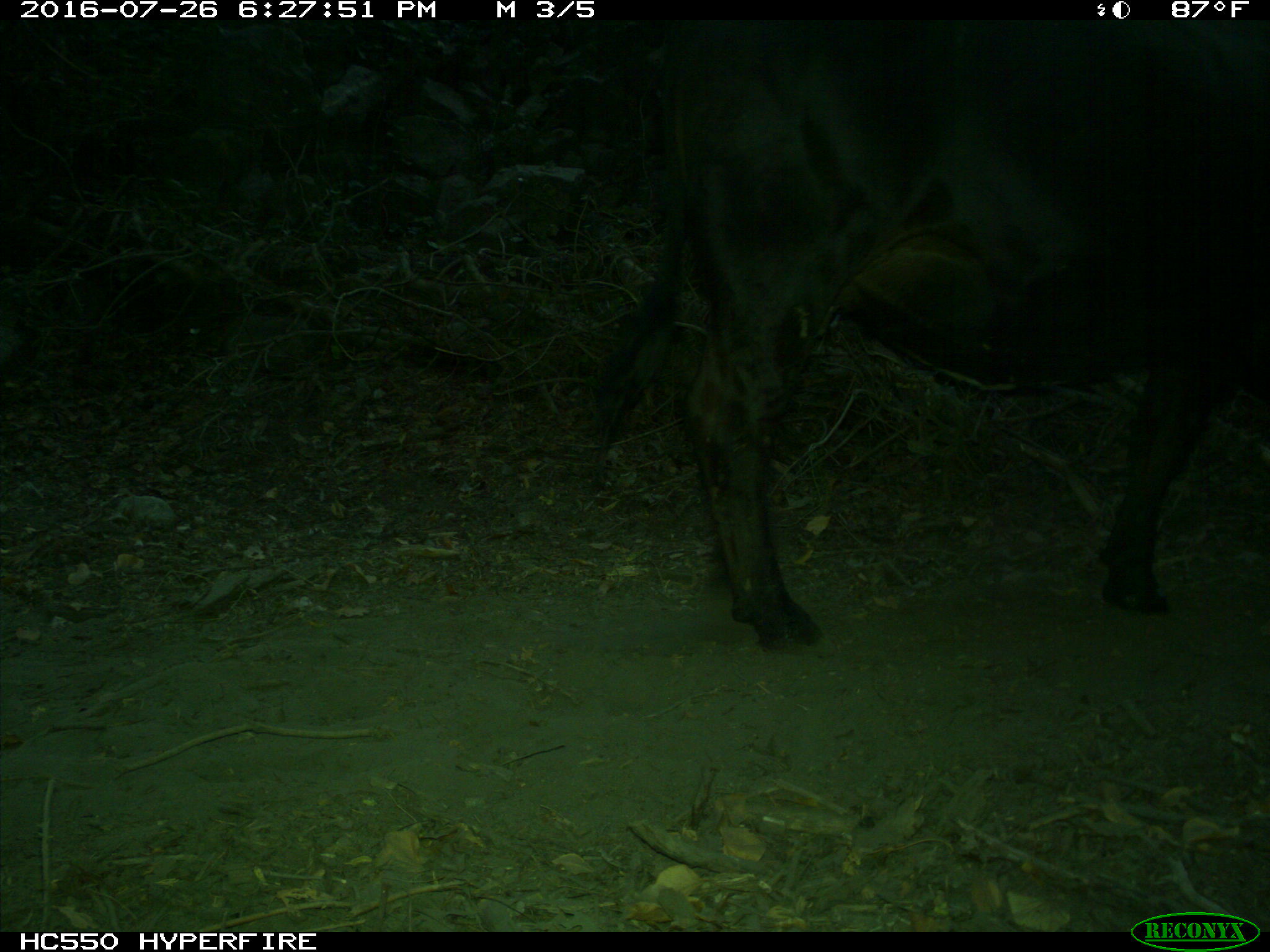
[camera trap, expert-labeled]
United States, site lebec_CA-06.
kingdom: Animalia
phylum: Chordata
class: Mammalia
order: Artiodactyla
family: Bovidae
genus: Bos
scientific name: Bos taurus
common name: domestic cow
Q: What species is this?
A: Bos taurus (domestic cow).